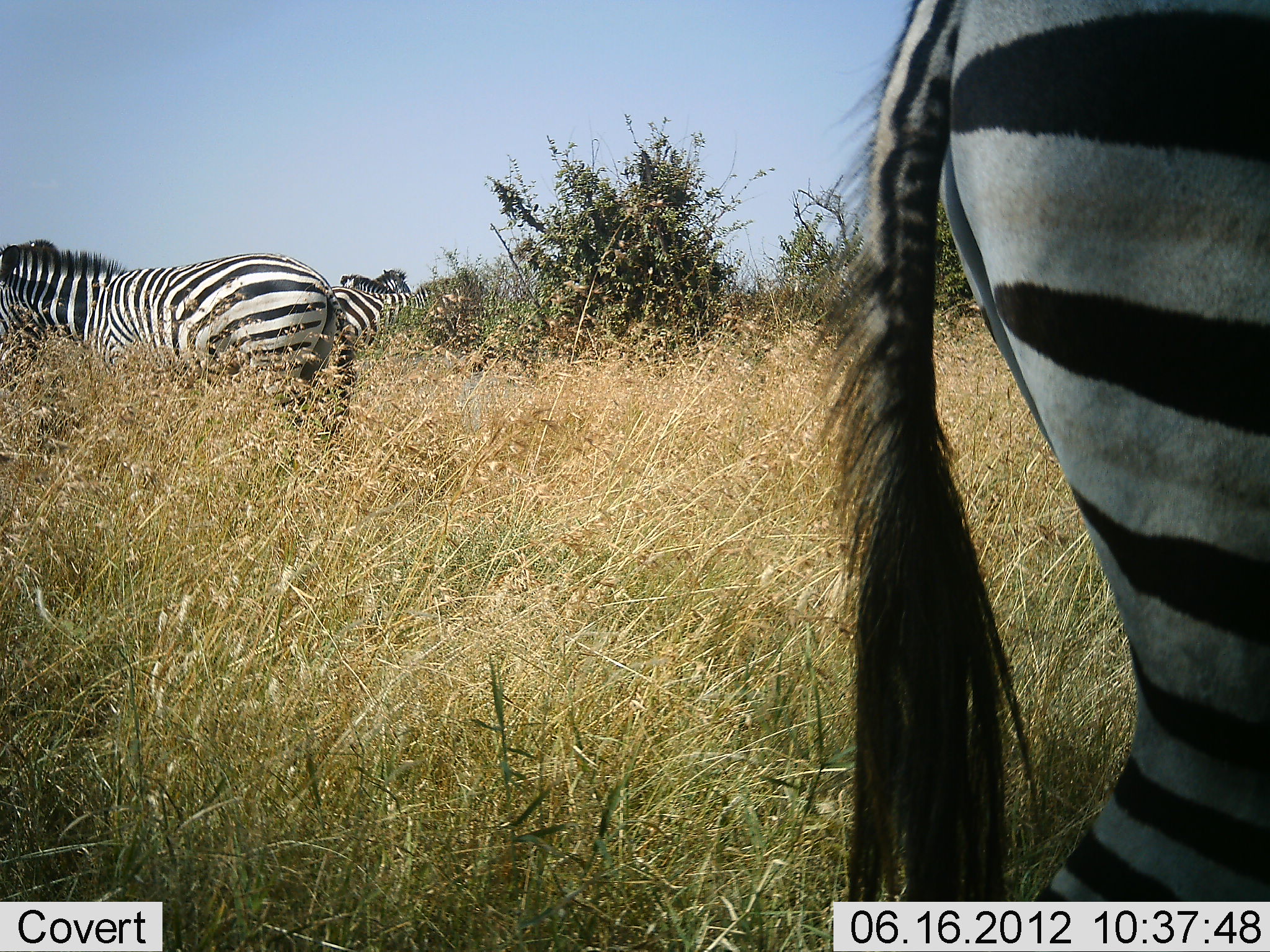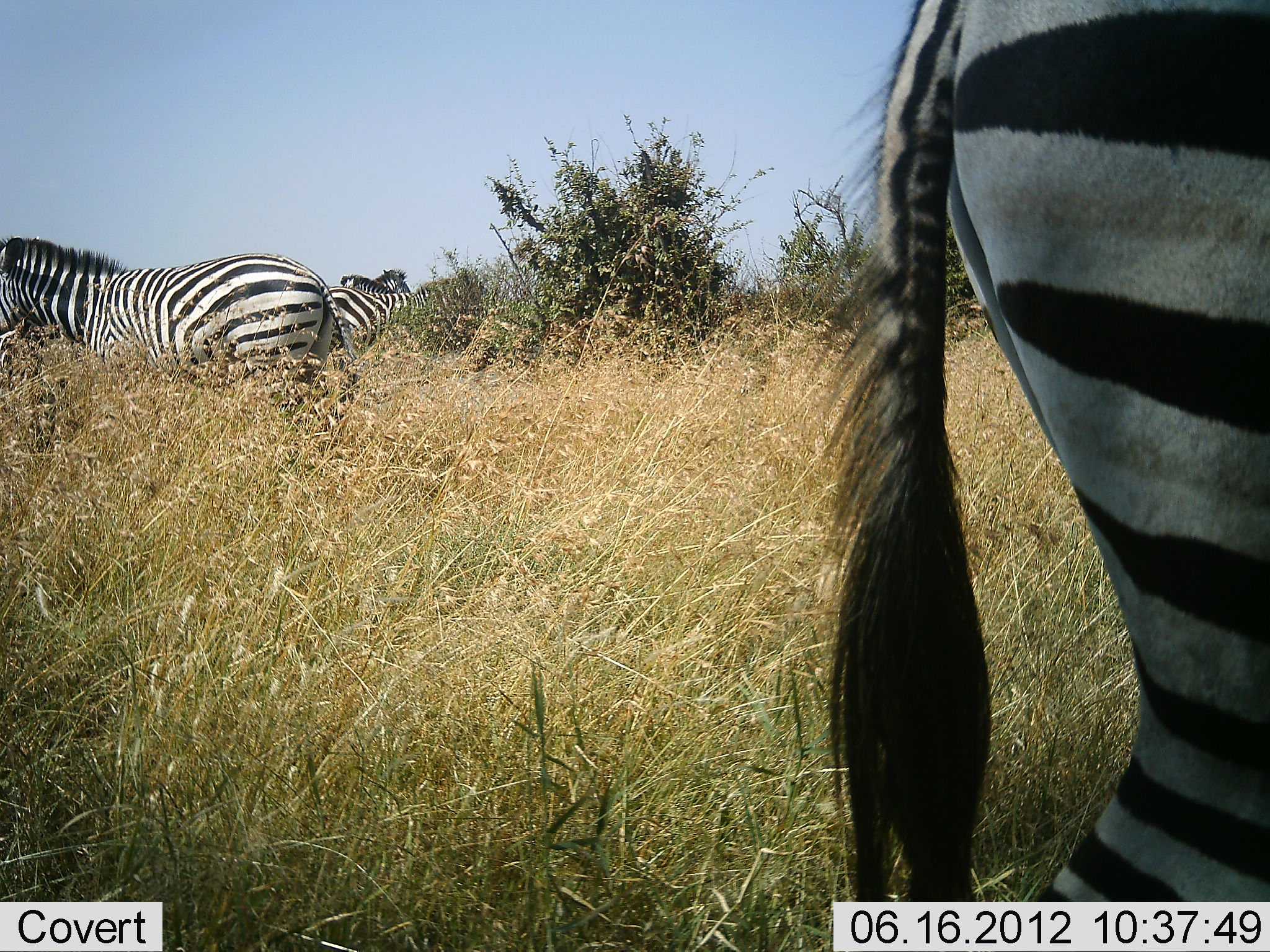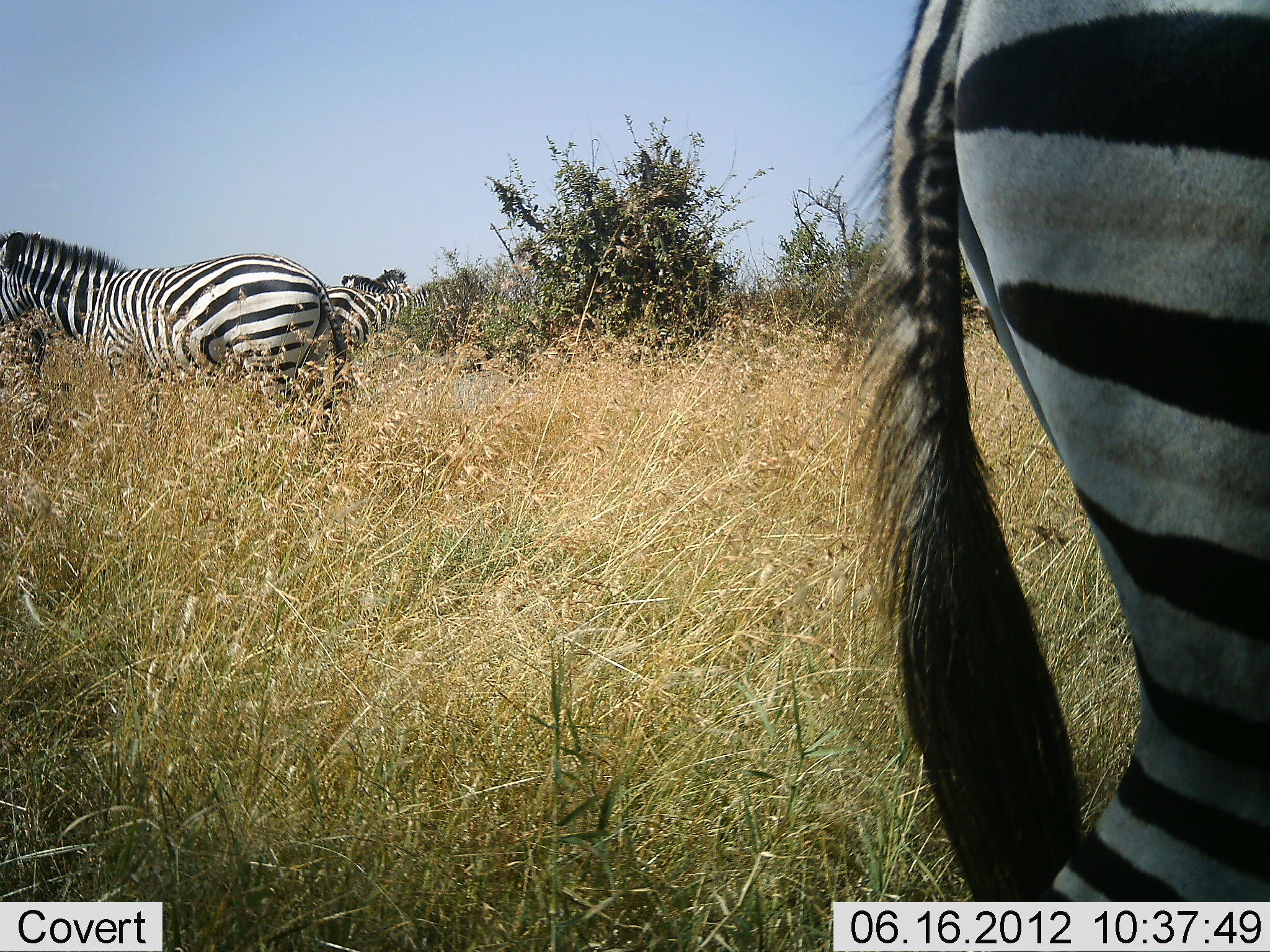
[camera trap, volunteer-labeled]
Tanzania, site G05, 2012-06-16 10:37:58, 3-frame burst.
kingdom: Animalia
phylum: Chordata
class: Mammalia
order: Perissodactyla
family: Equidae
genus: Equus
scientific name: Equus quagga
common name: plains zebra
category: zebra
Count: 5.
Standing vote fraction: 100%.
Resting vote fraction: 0%.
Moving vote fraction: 0%.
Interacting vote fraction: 10%.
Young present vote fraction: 0%.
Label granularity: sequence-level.